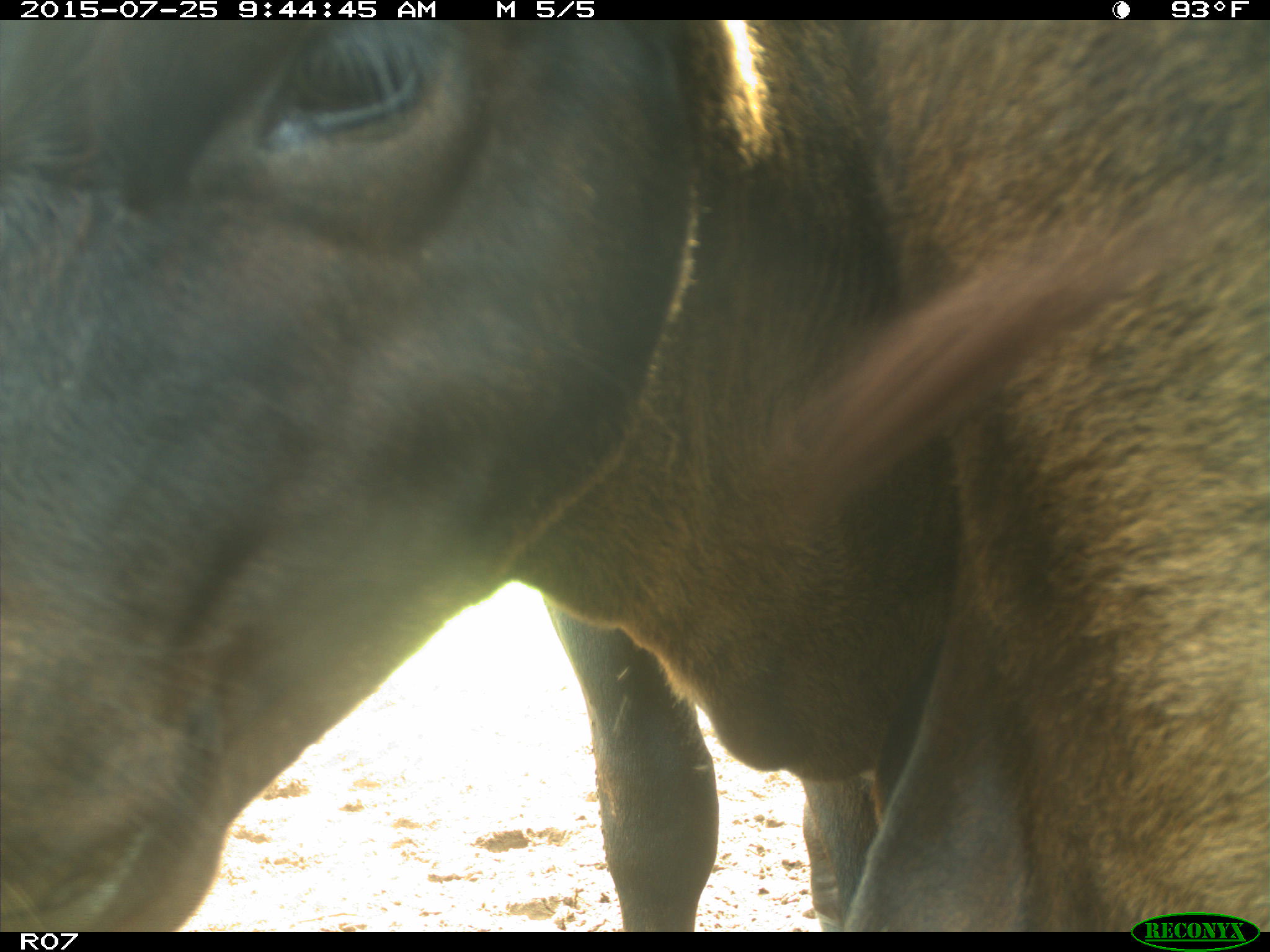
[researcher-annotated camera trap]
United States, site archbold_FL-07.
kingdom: Animalia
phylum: Chordata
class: Mammalia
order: Artiodactyla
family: Bovidae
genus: Bos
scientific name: Bos taurus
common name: domestic cow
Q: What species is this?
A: Bos taurus (domestic cow).